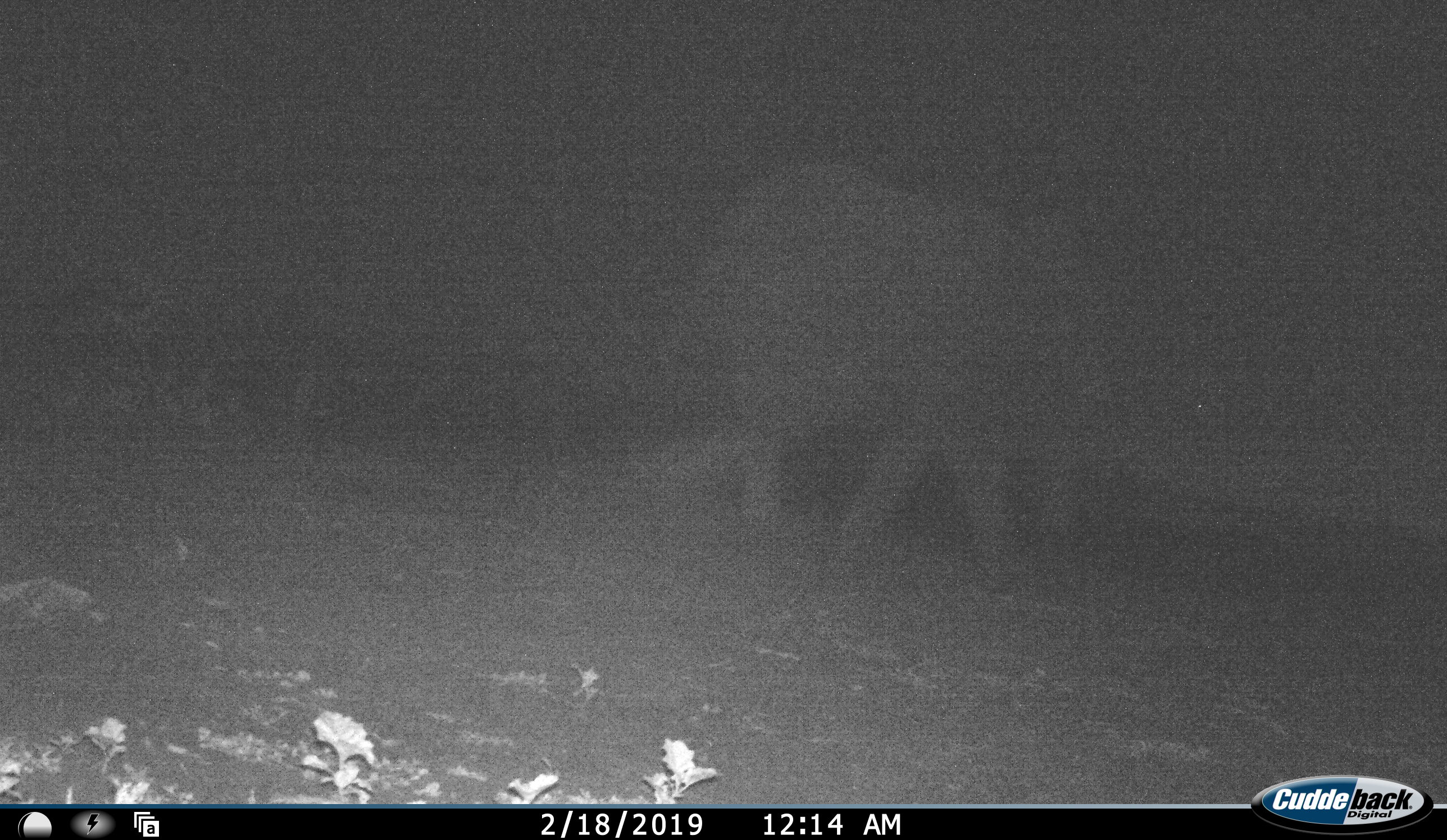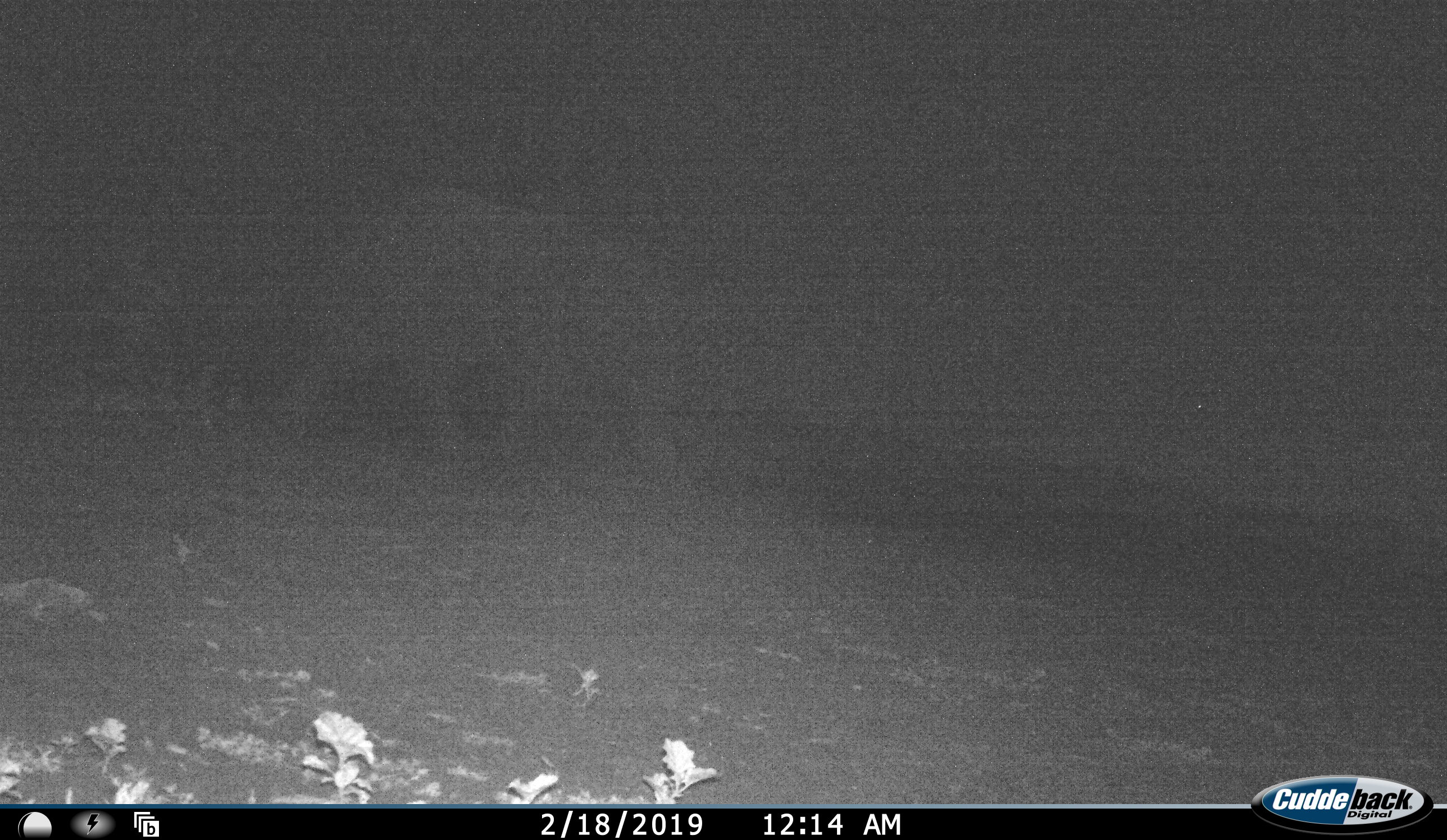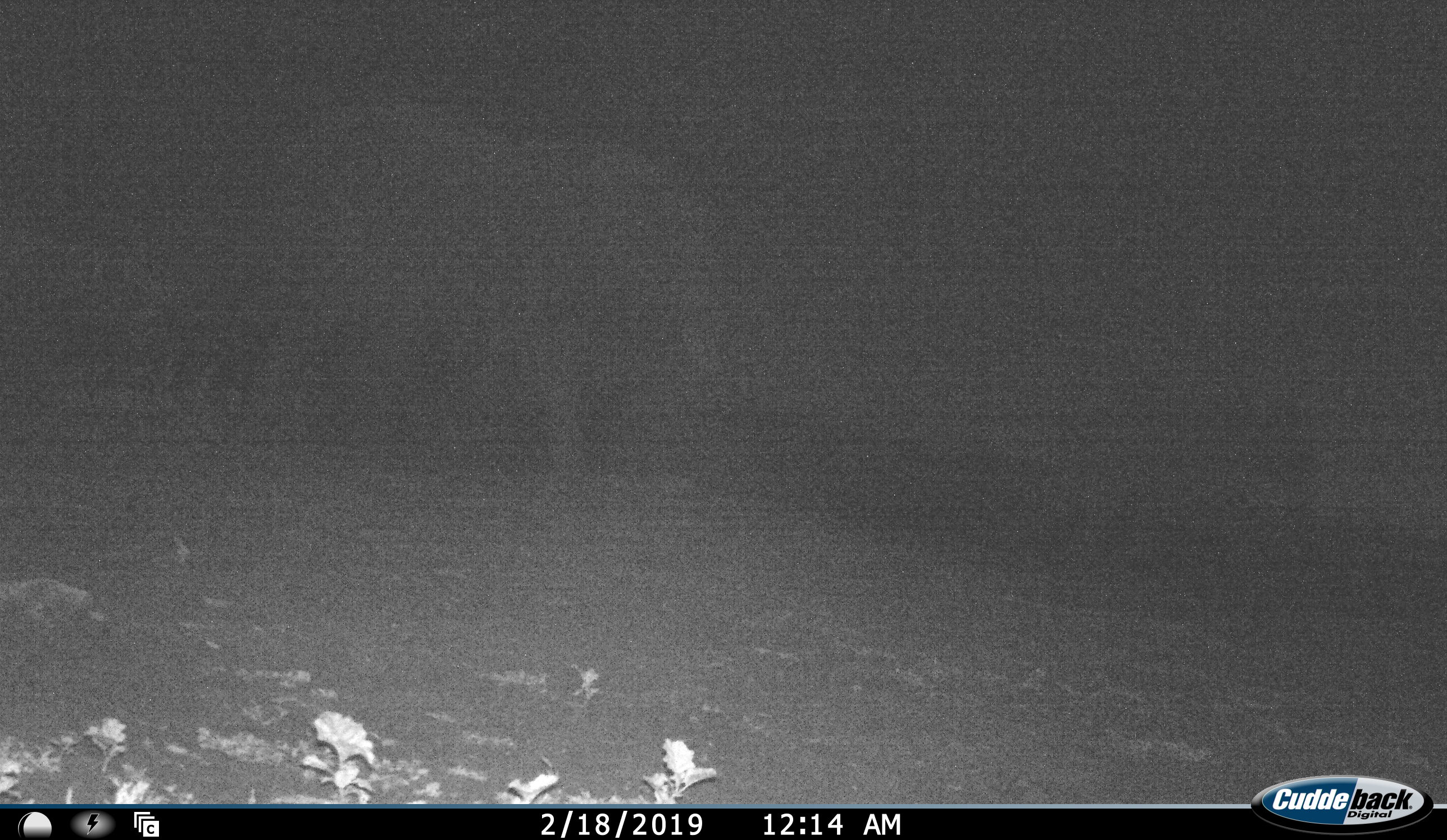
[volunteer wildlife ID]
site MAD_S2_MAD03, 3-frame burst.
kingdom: Animalia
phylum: Chordata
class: Mammalia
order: Proboscidea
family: Elephantidae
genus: Loxodonta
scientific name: Loxodonta africana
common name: african bush elephant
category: elephant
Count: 1.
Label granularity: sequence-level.